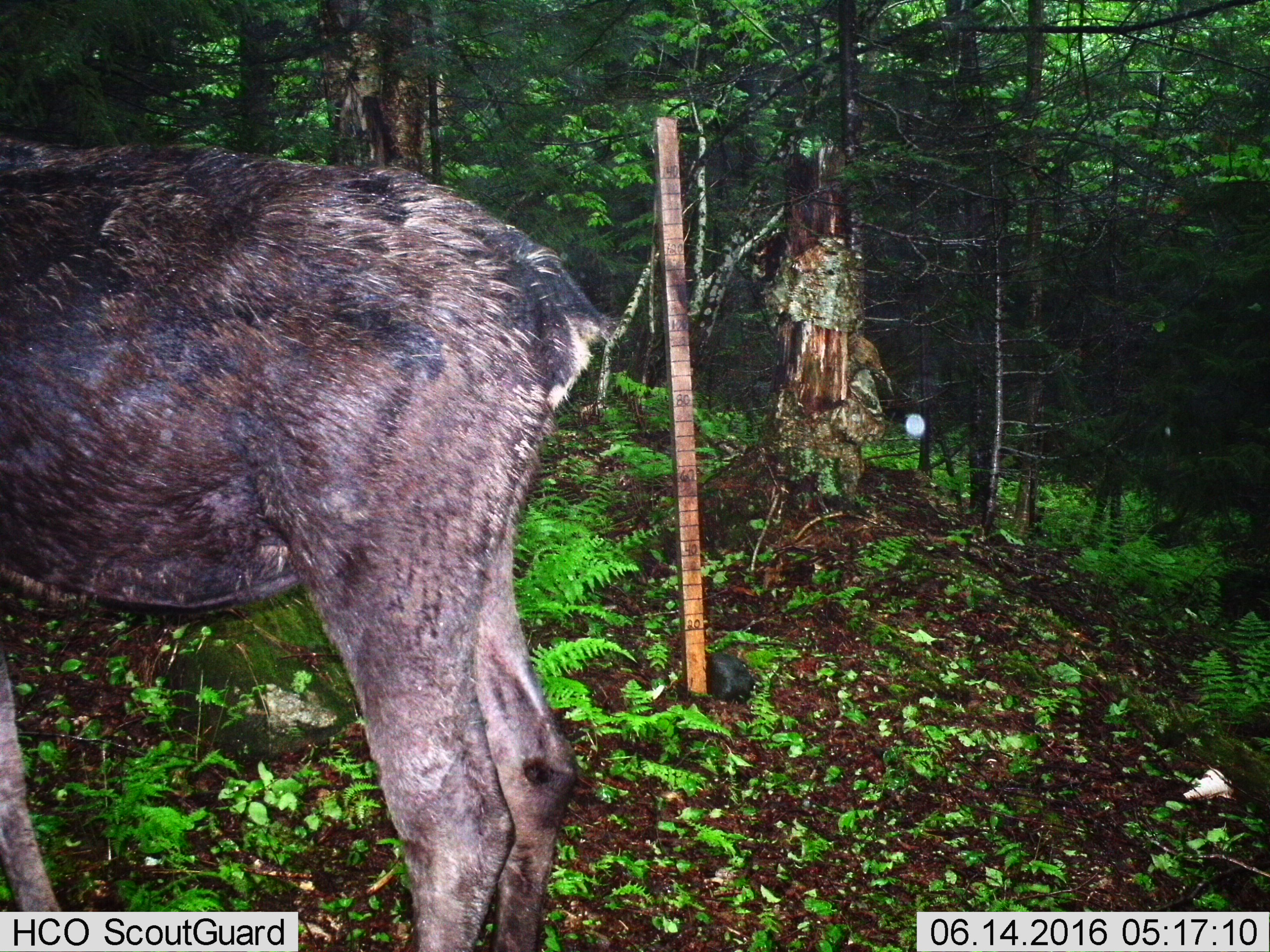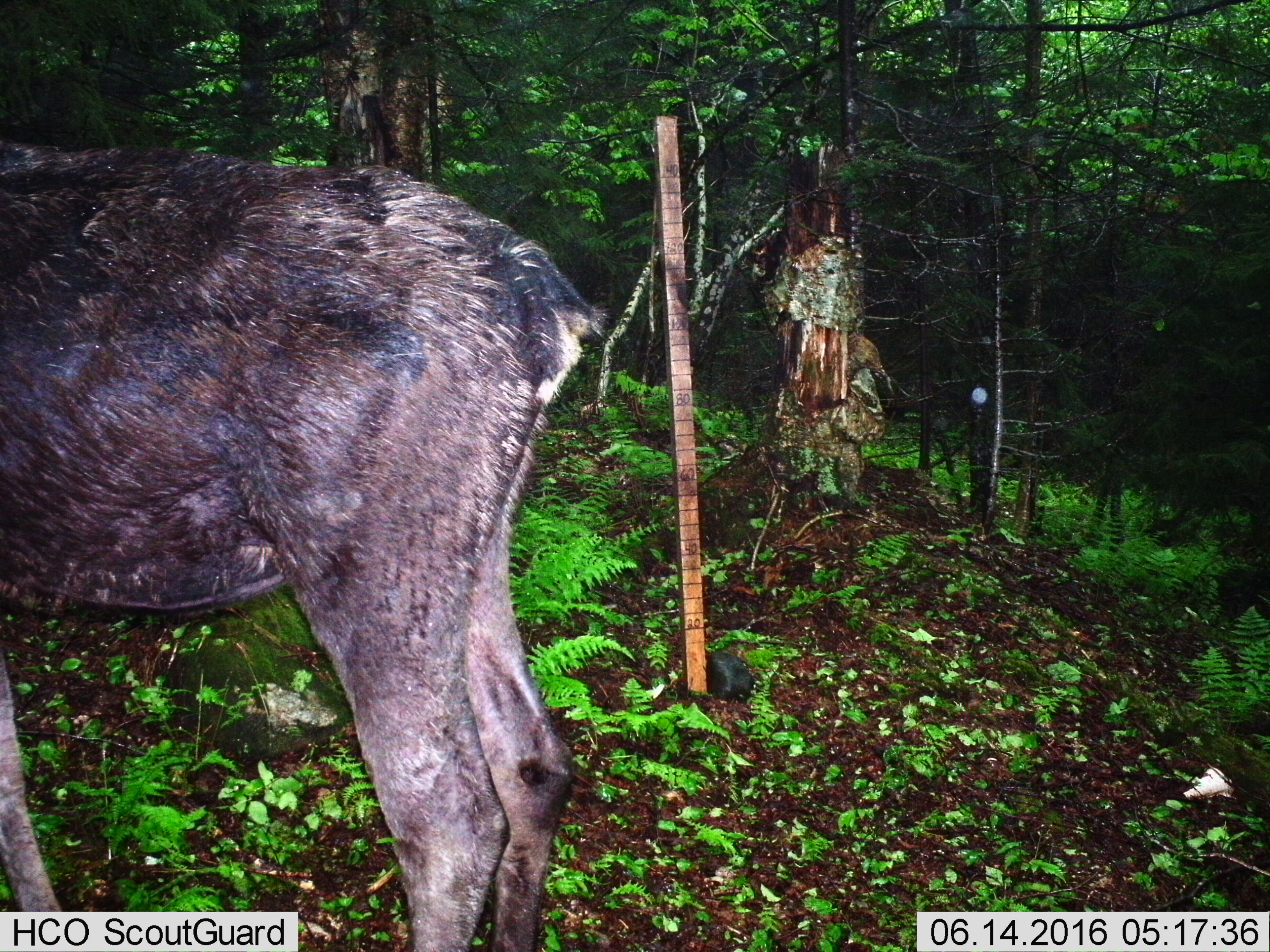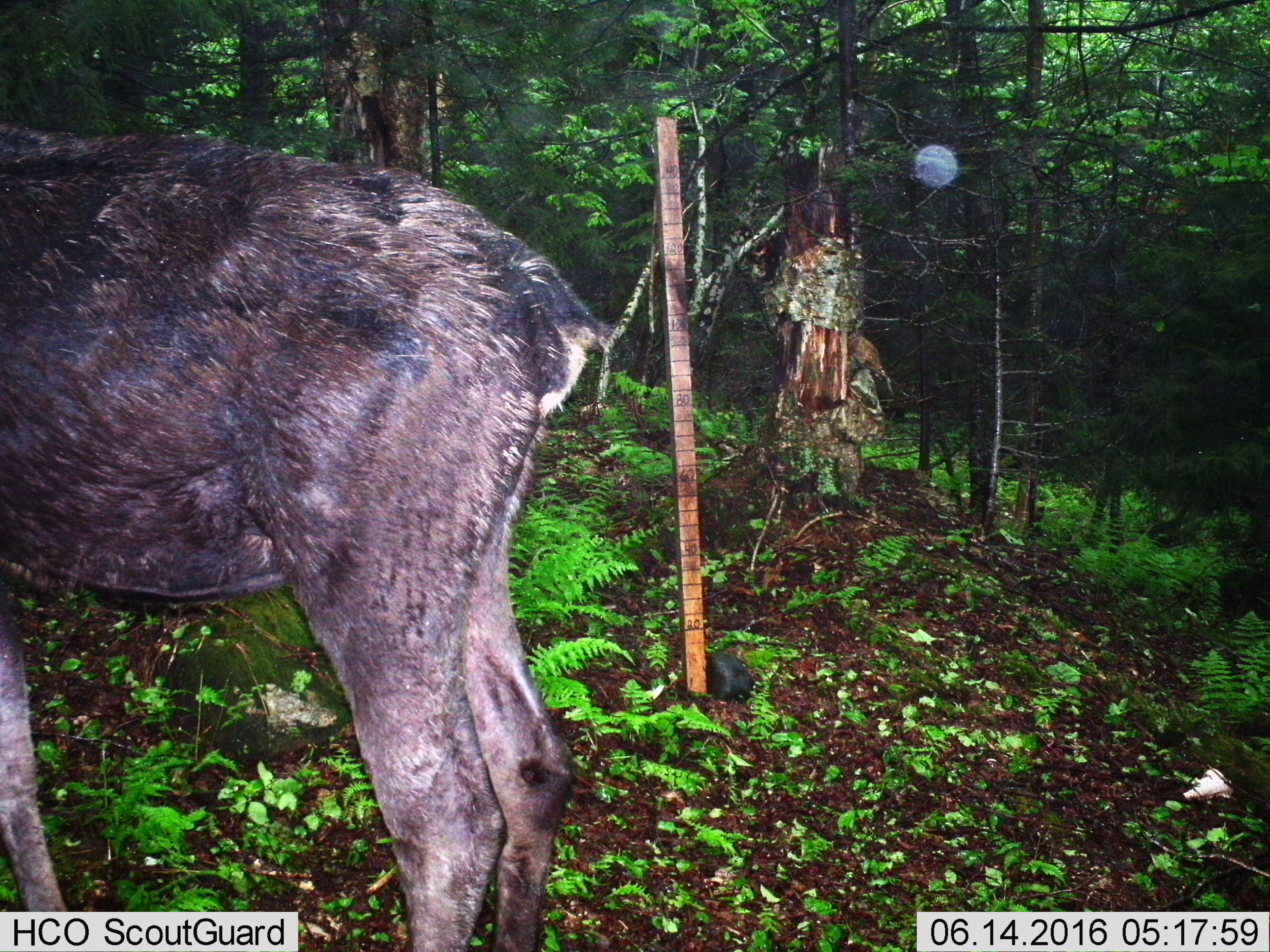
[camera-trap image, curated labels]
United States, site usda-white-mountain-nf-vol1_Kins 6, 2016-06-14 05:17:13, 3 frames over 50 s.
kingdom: Animalia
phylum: Chordata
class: Mammalia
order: Artiodactyla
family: Cervidae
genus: Alces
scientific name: Alces alces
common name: moose